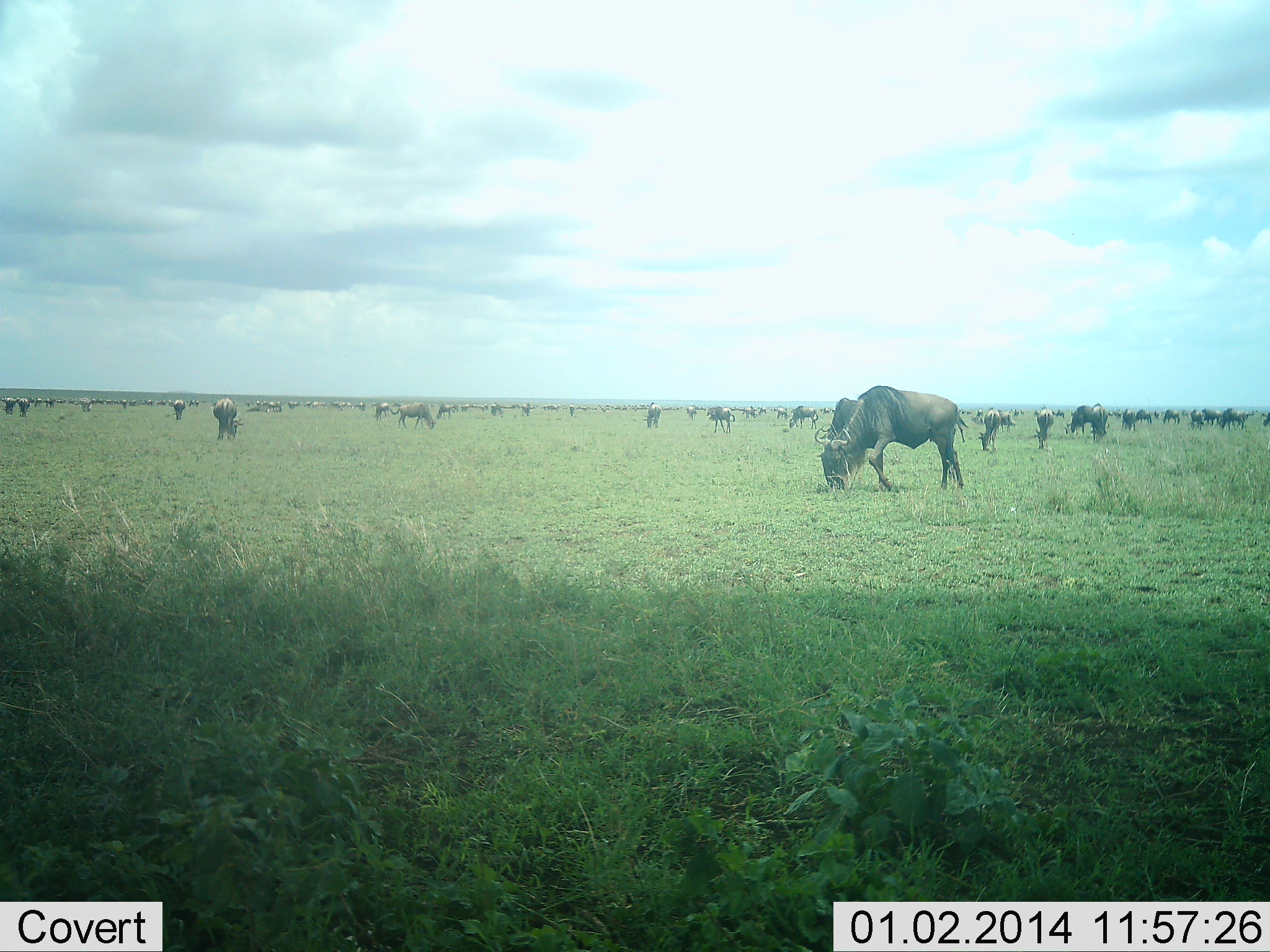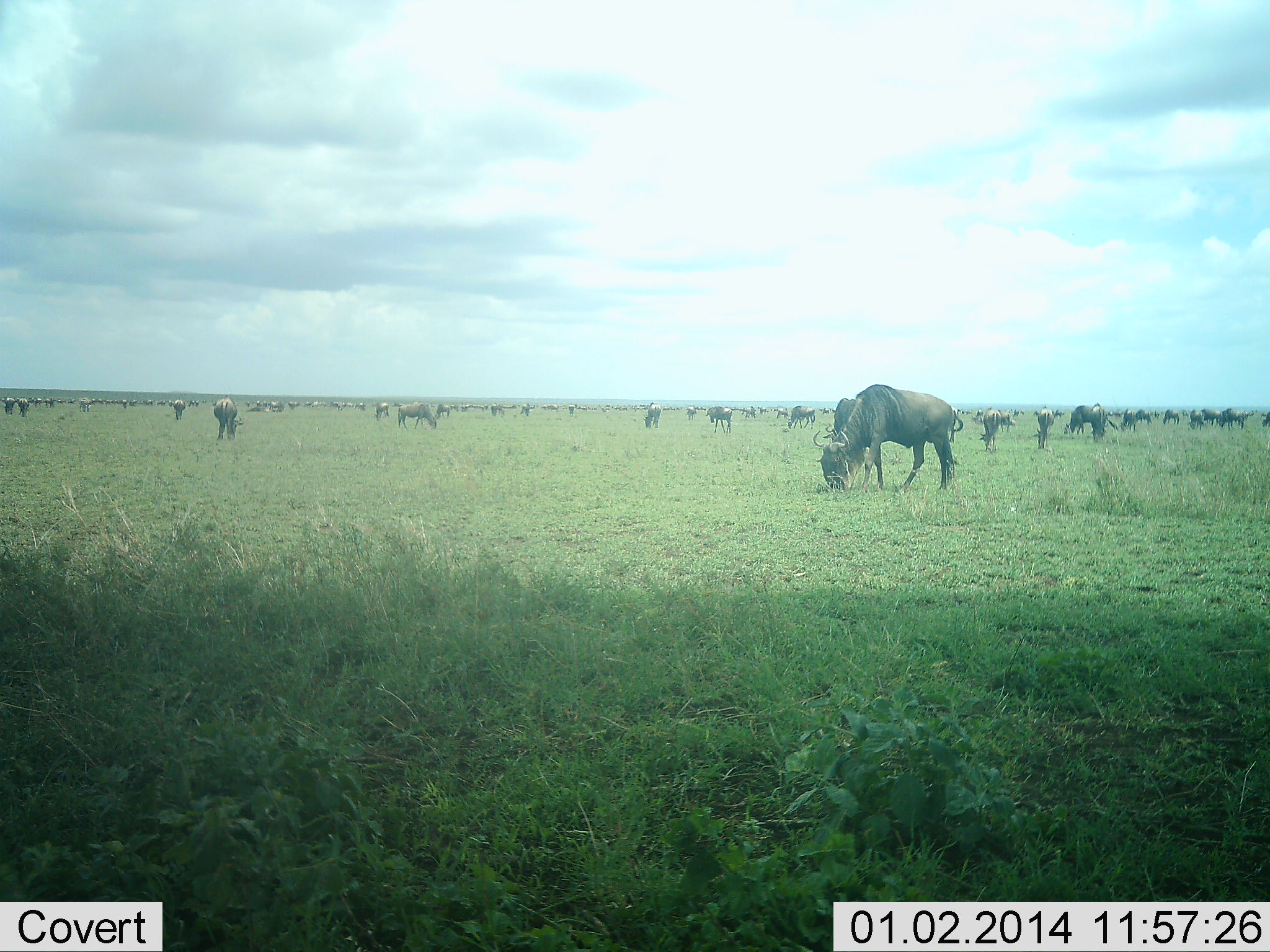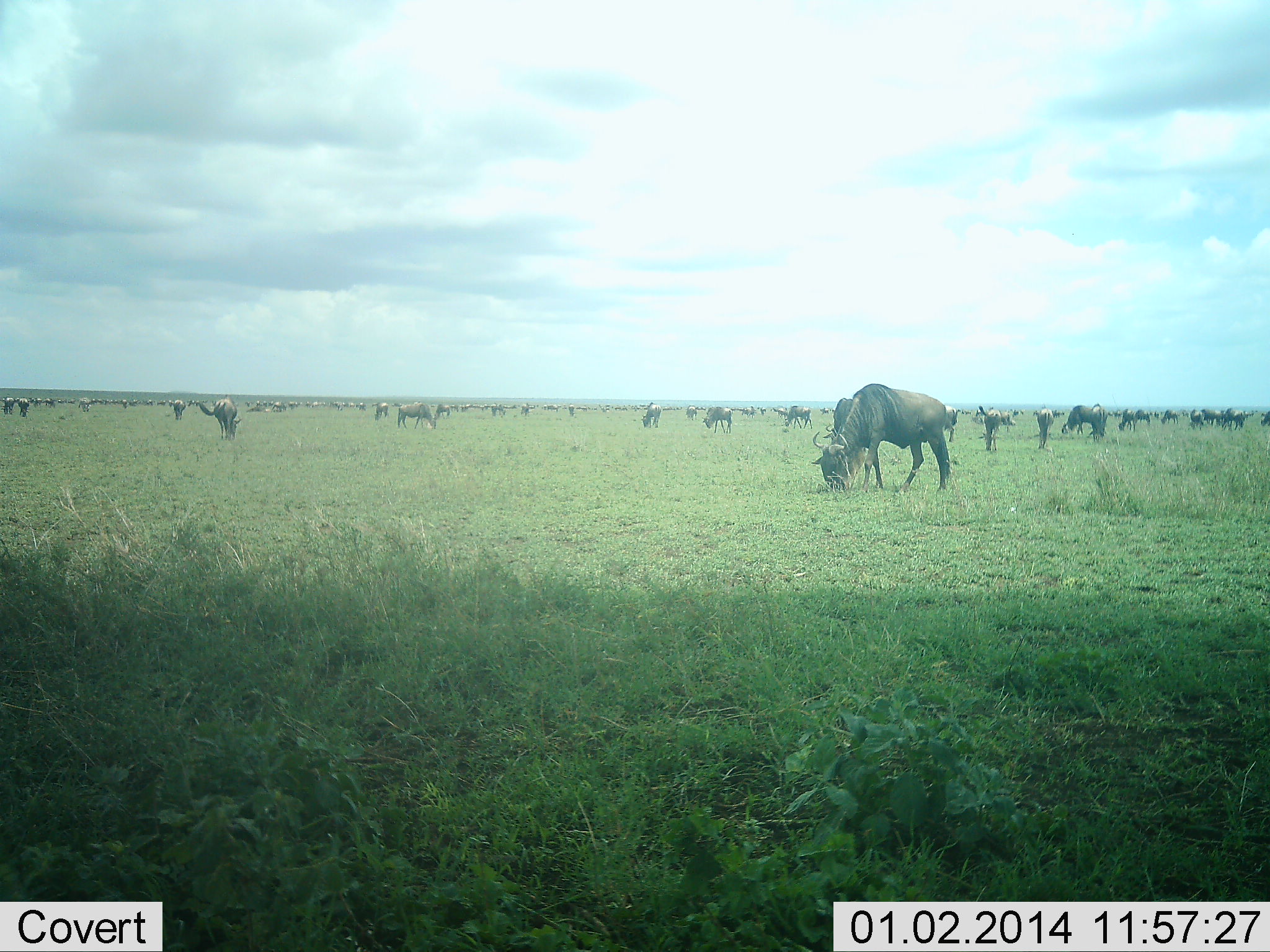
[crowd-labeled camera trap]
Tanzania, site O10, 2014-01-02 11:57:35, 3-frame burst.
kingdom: Animalia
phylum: Chordata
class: Mammalia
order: Artiodactyla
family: Bovidae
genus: Connochaetes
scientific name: Connochaetes taurinus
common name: blue wildebeest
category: wildebeest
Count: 51+.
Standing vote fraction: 60%.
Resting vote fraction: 0%.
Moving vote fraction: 0%.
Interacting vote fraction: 0%.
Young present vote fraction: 0%.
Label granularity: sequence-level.